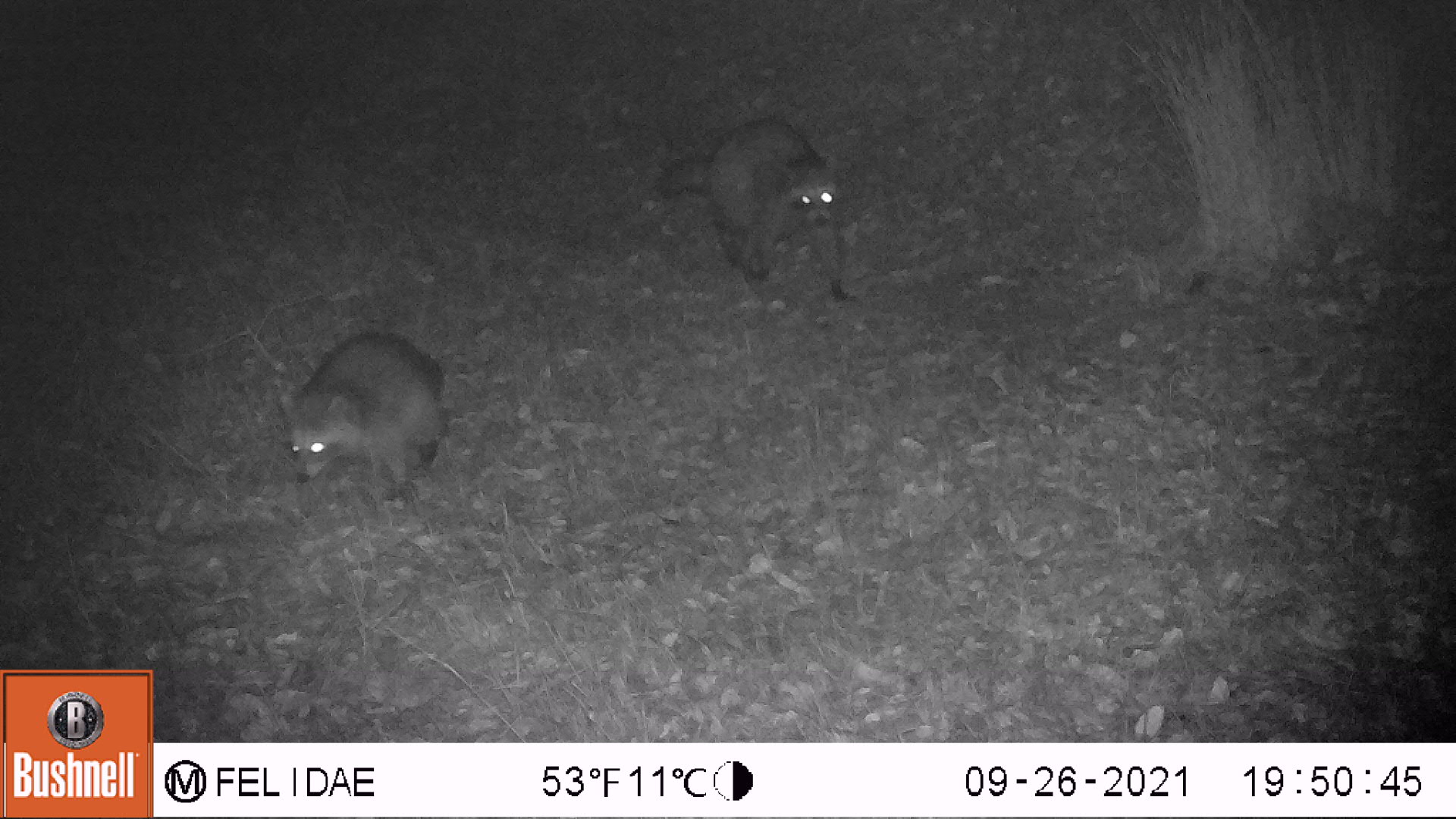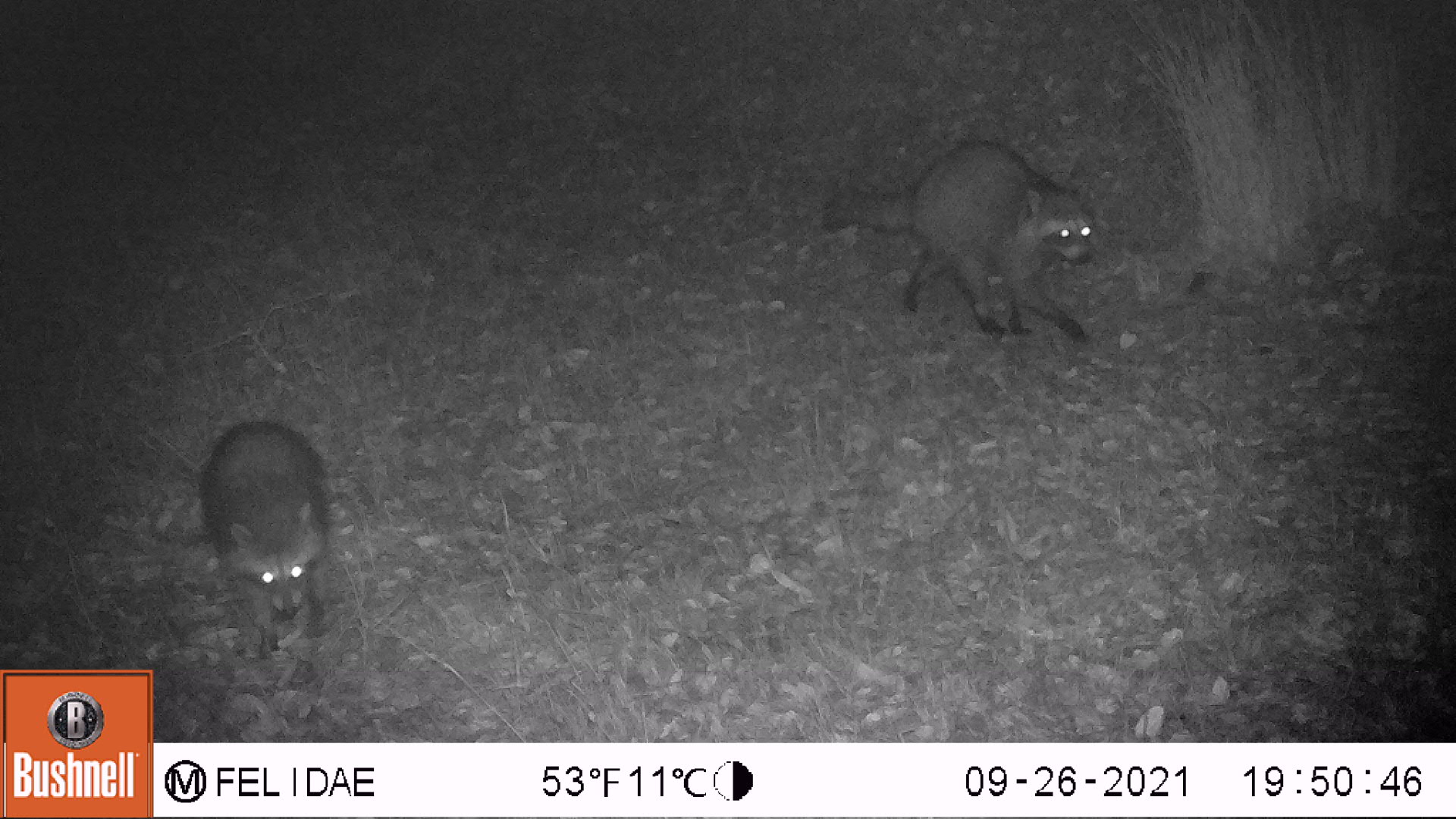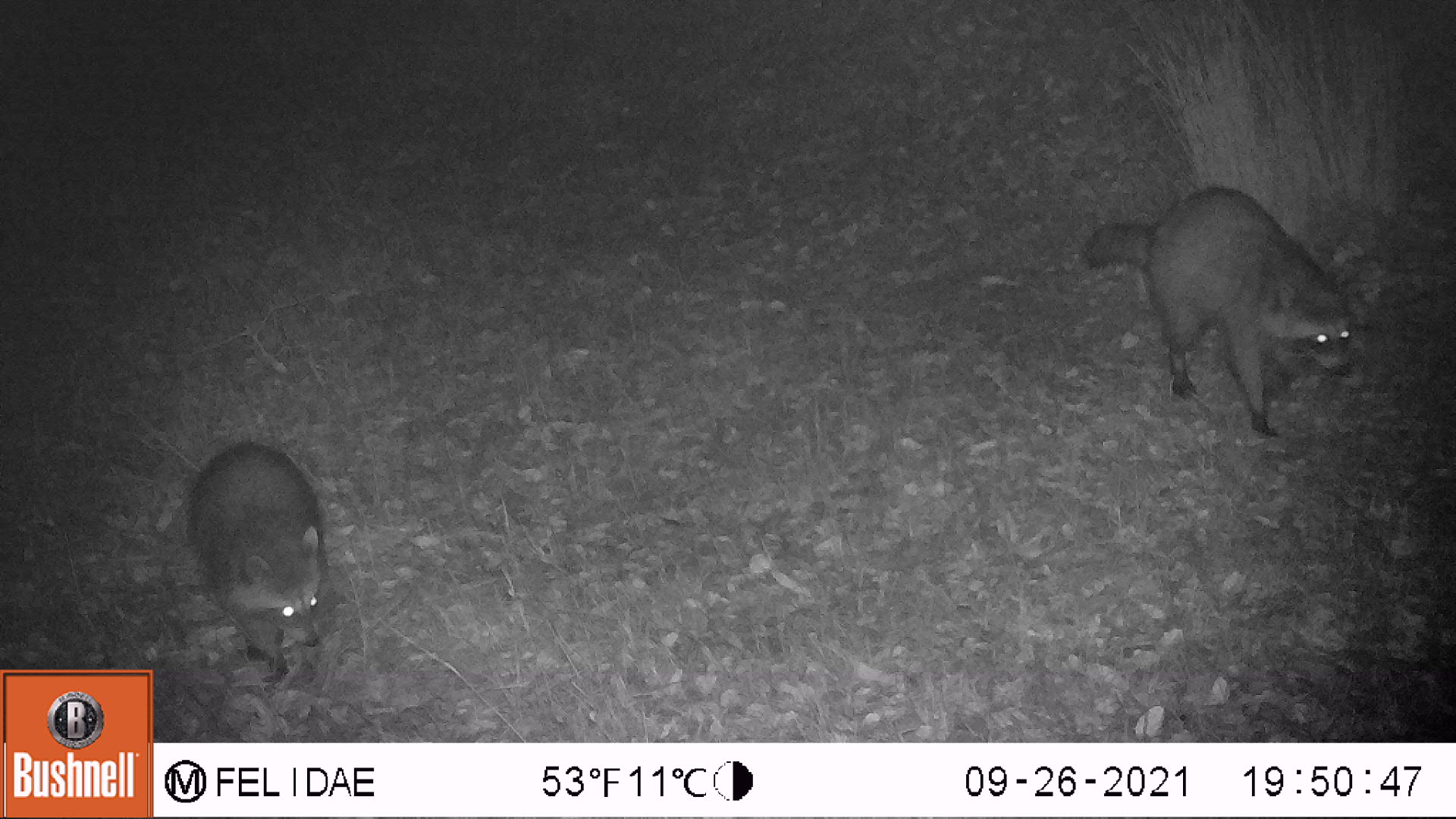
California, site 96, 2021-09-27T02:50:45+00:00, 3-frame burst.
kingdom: Animalia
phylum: Chordata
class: Mammalia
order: Carnivora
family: Procyonidae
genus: Procyon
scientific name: Procyon lotor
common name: raccoon